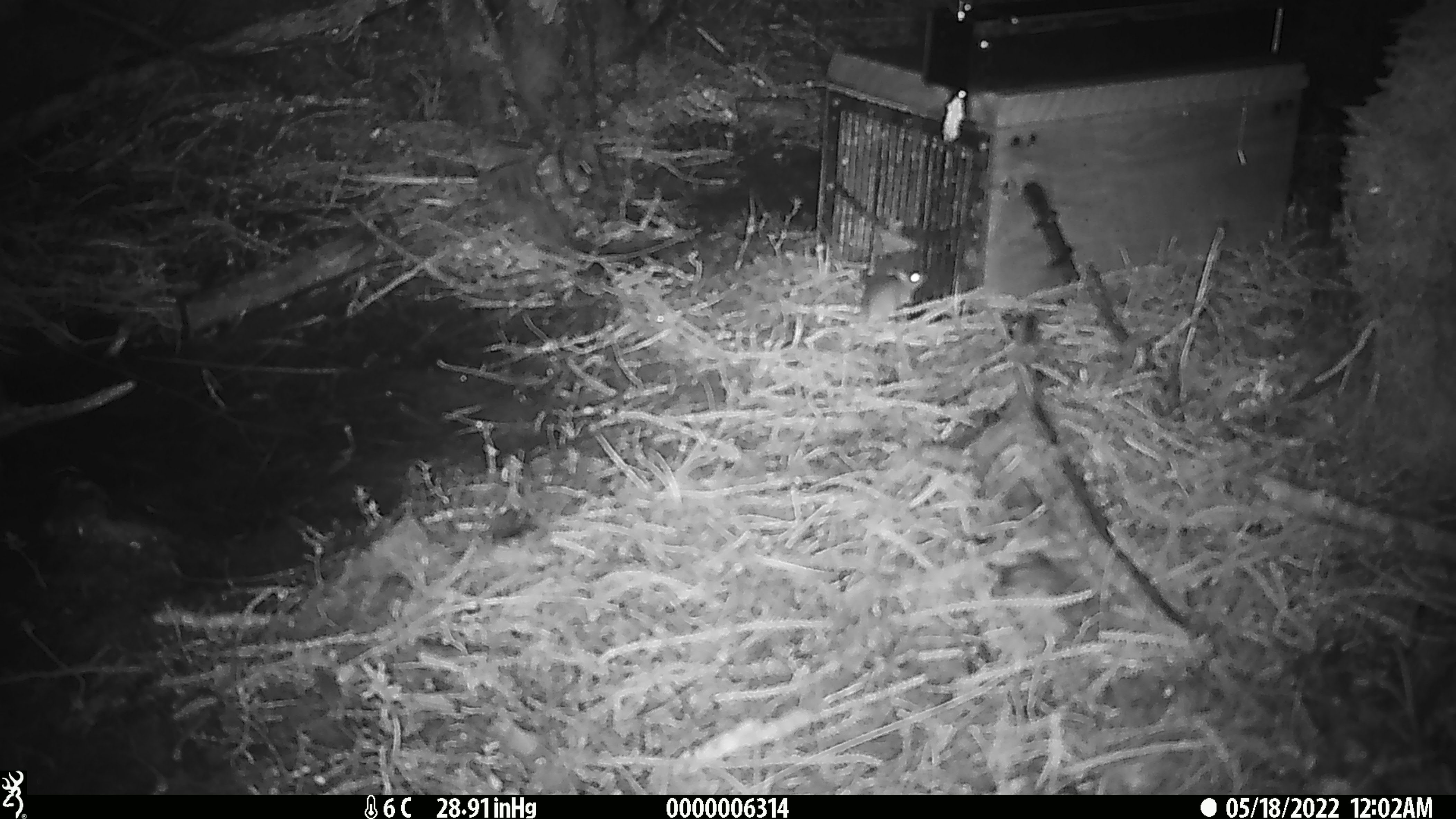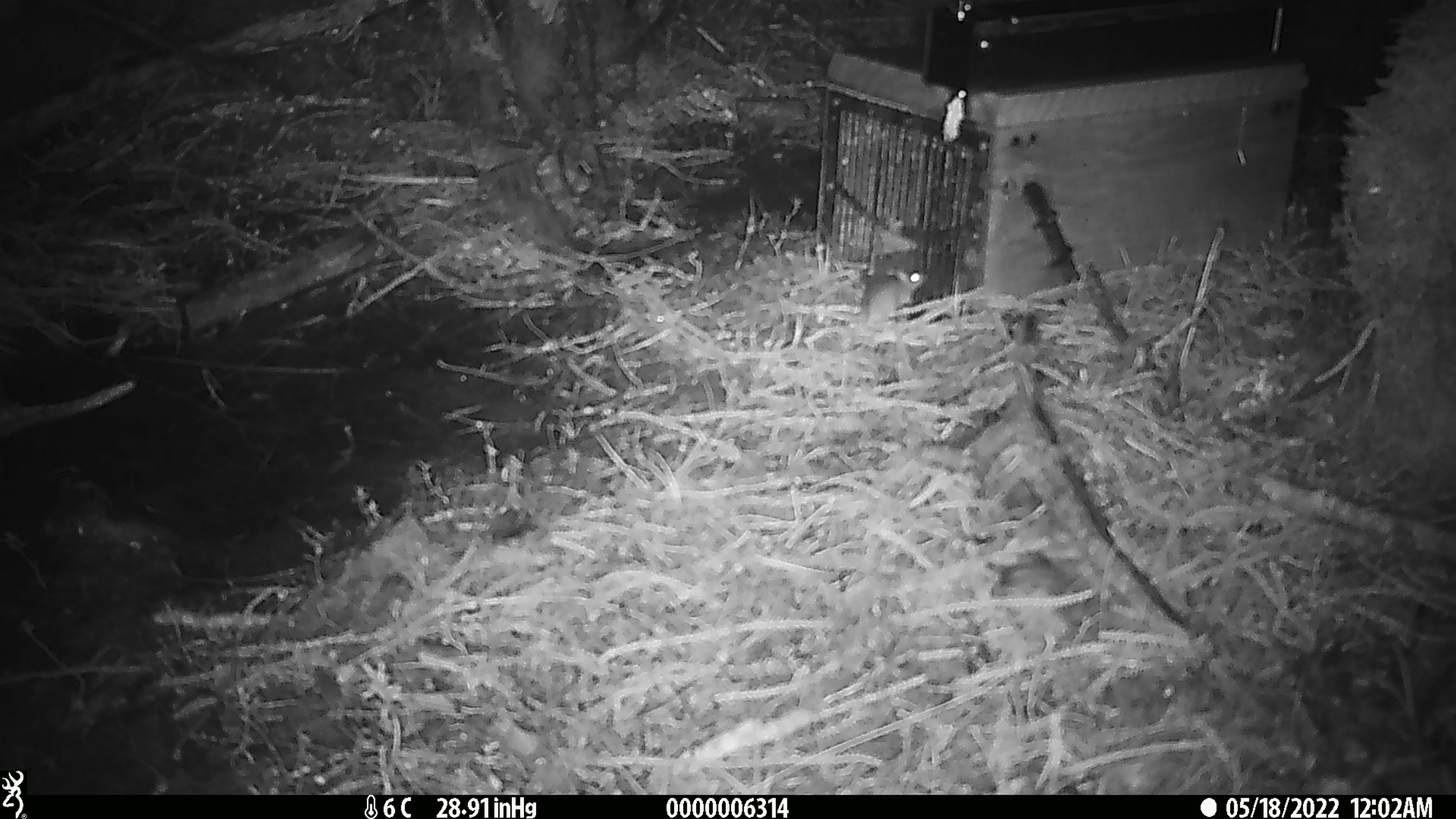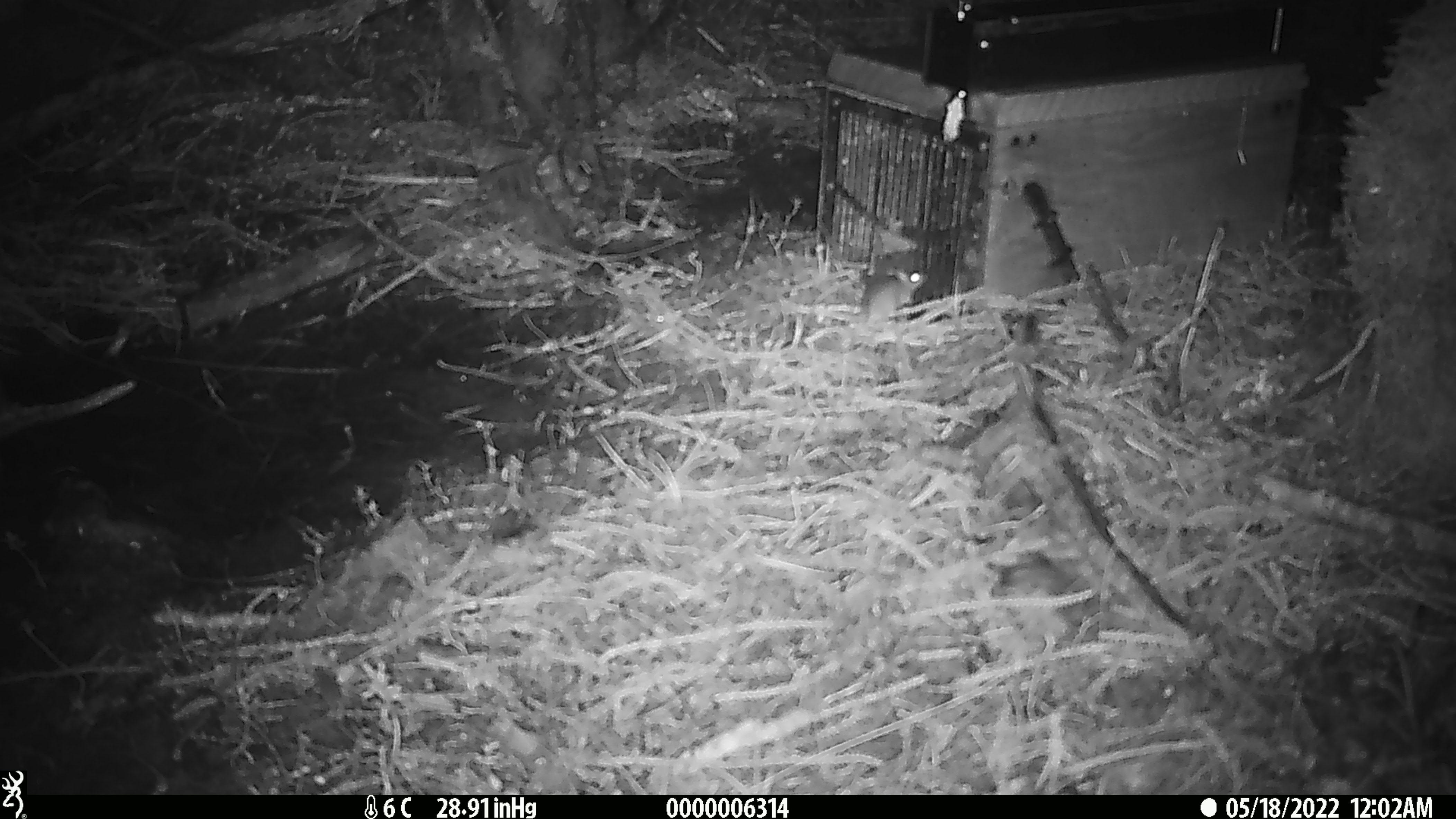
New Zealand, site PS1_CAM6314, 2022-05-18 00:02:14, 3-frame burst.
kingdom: Animalia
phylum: Chordata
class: Mammalia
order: Rodentia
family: Muridae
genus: Mus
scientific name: Mus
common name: mouse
Mouse (Mus).